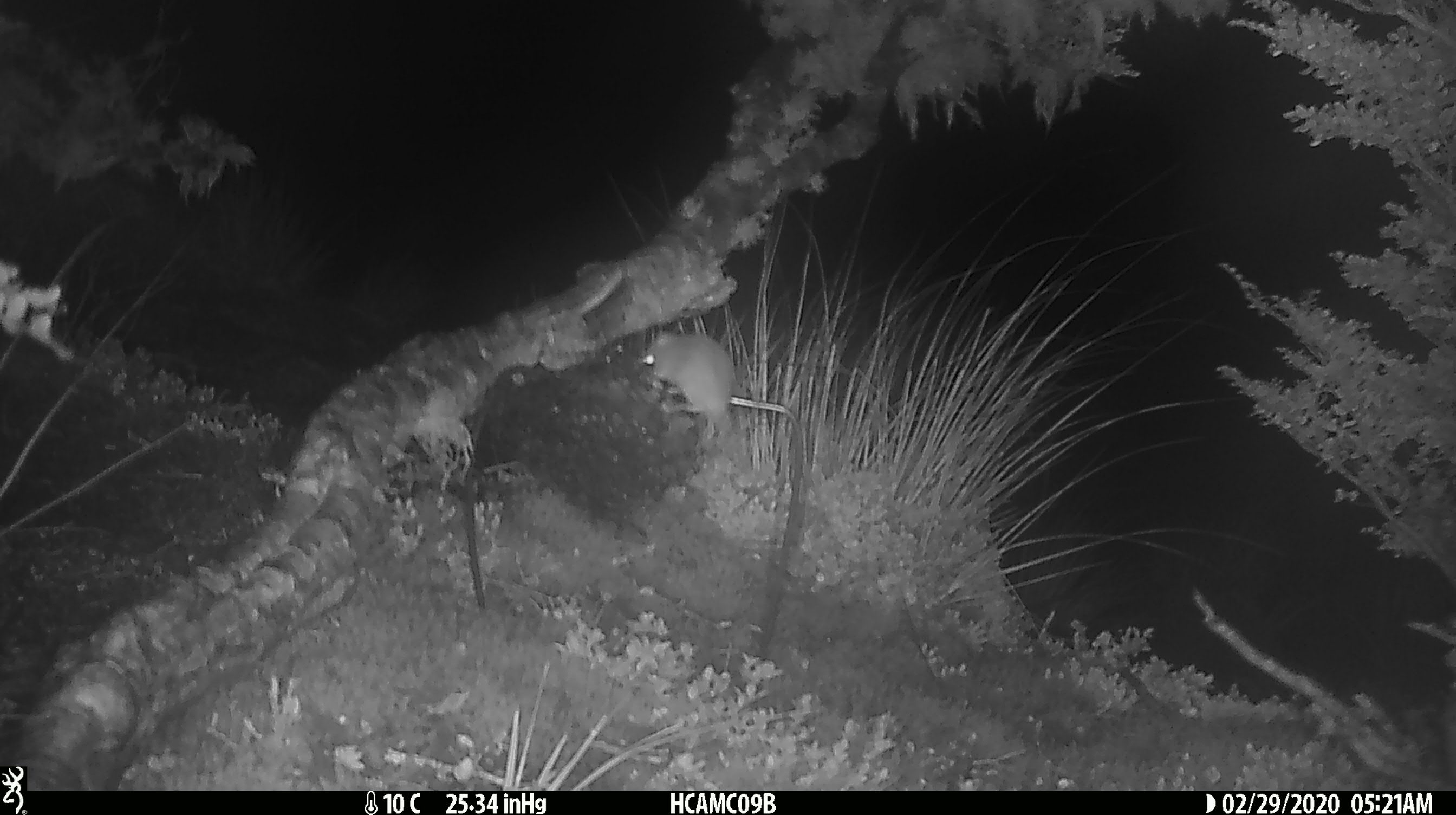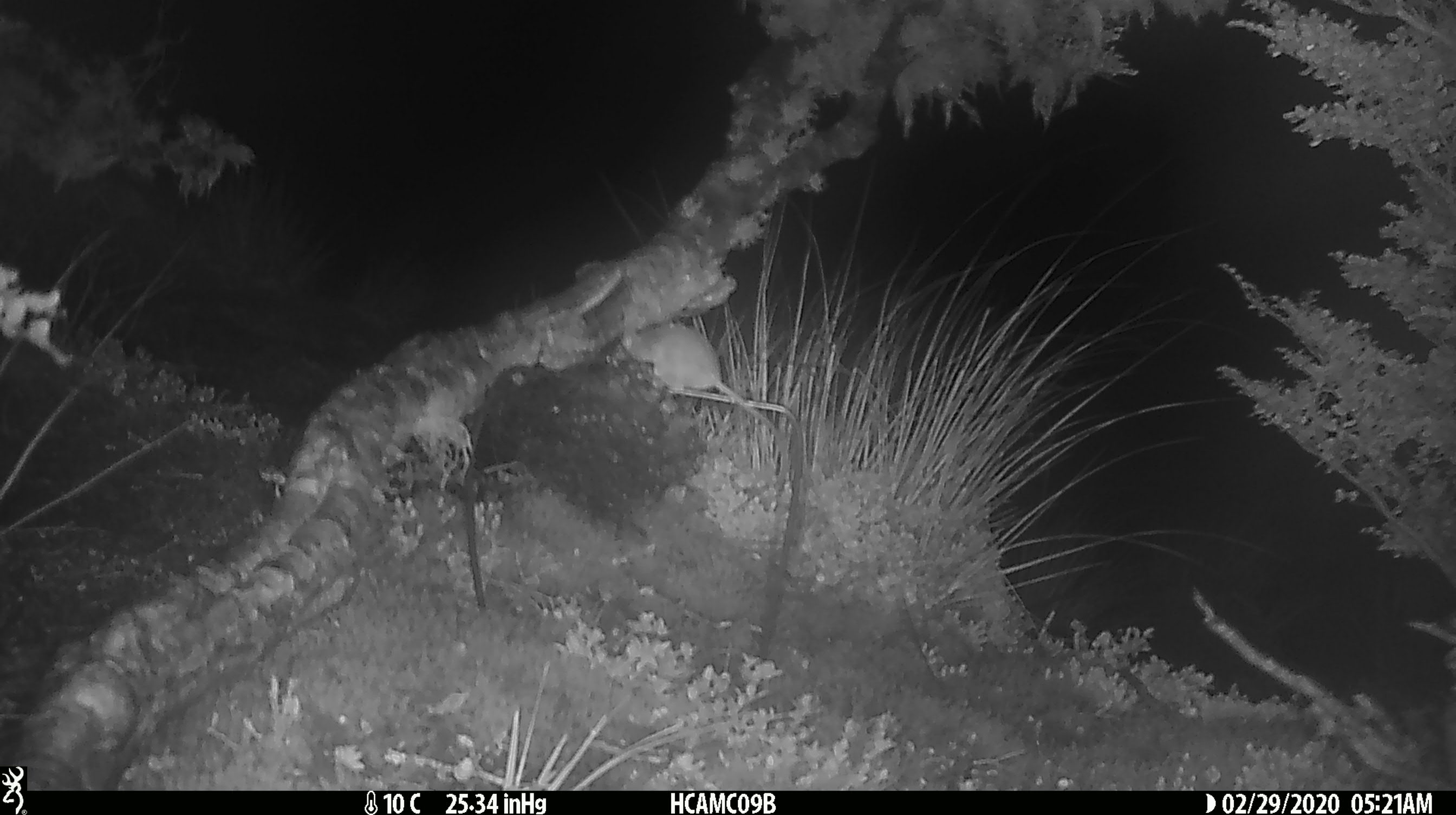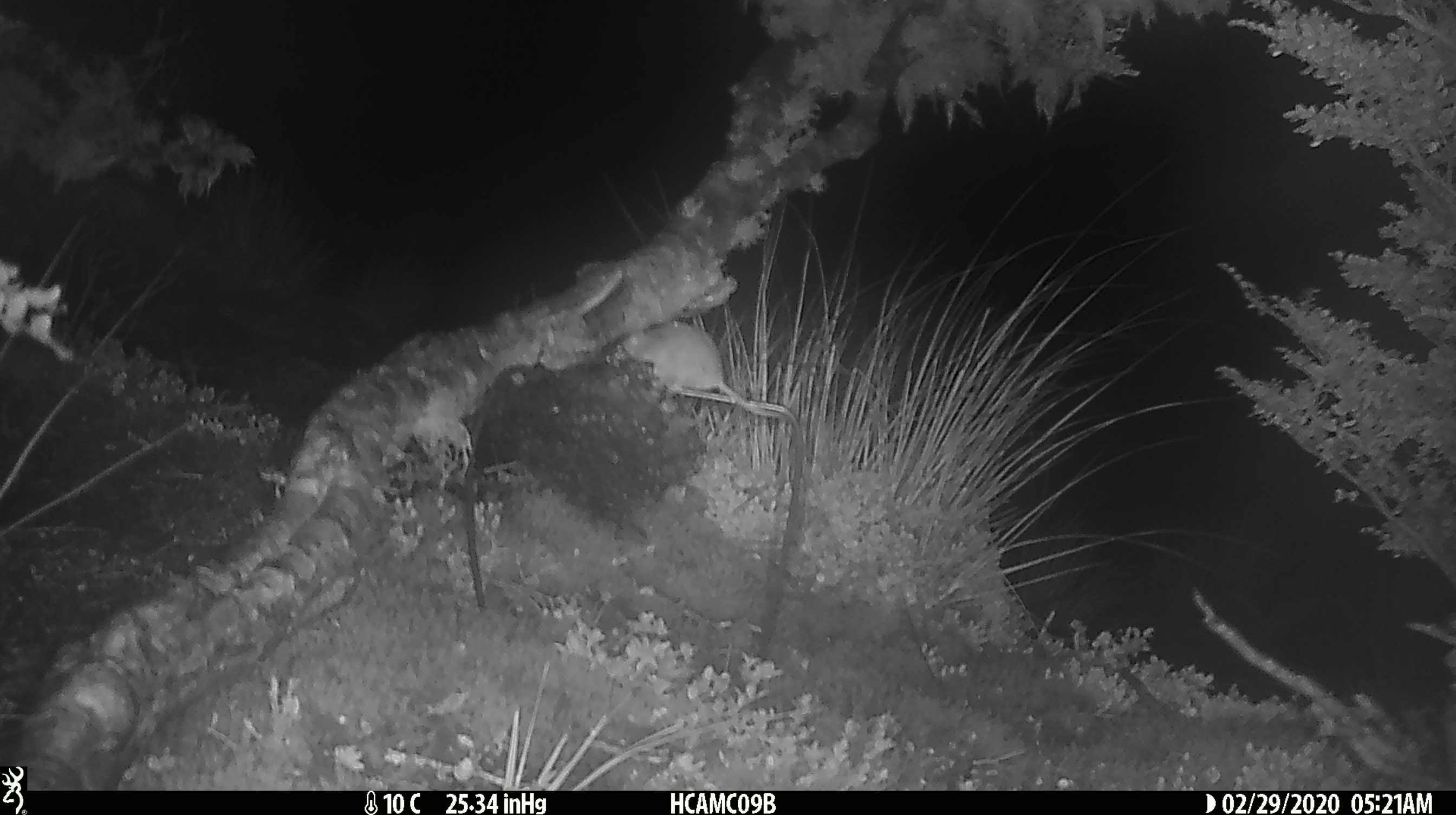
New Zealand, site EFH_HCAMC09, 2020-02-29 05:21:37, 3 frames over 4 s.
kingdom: Animalia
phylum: Chordata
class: Mammalia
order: Rodentia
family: Muridae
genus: Mus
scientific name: Mus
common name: mouse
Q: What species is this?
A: Mouse (Mus).